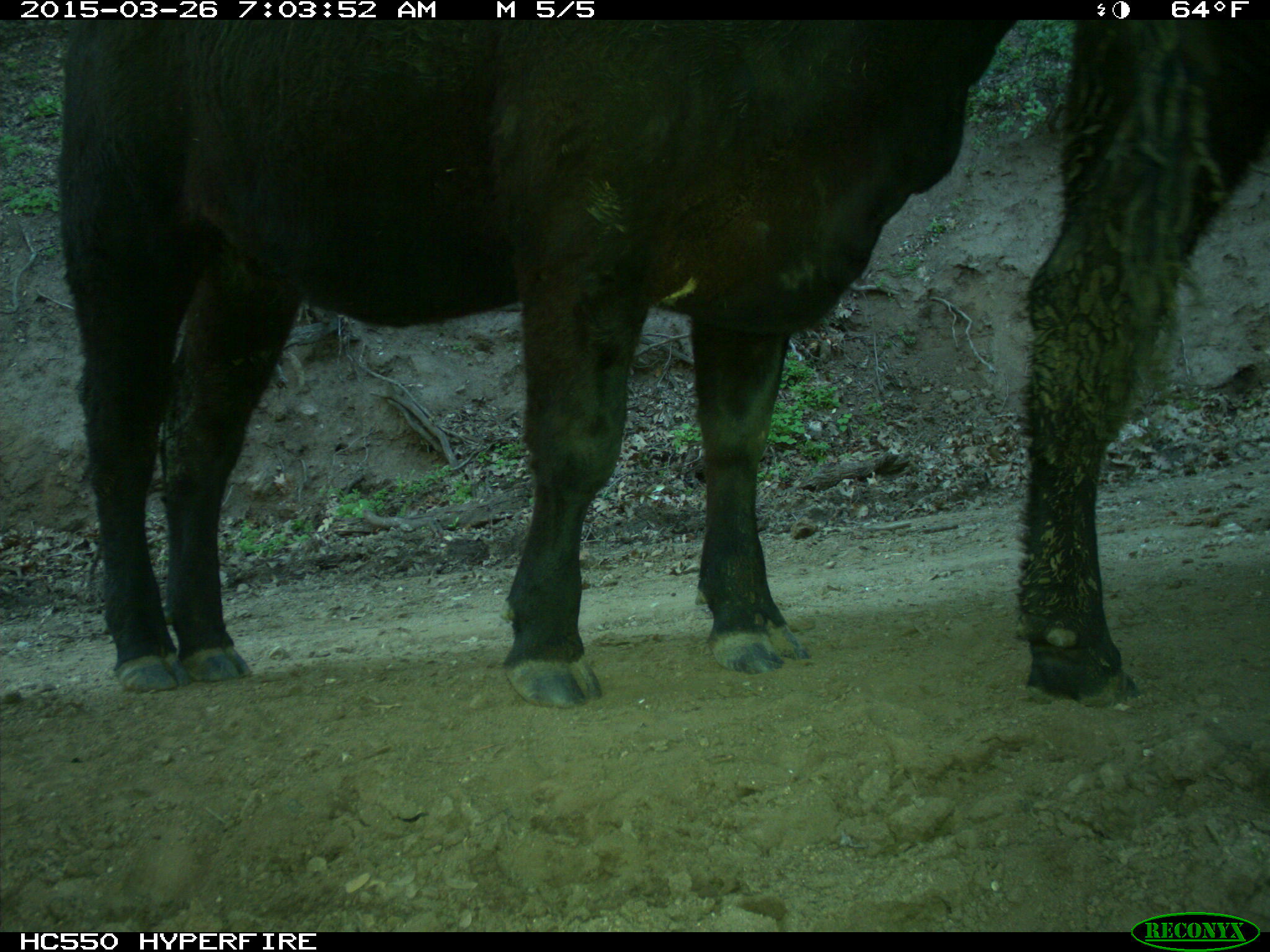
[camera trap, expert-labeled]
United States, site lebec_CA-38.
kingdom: Animalia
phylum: Chordata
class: Mammalia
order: Artiodactyla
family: Bovidae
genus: Bos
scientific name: Bos taurus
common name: domestic cow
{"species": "Bos taurus (domestic cow)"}